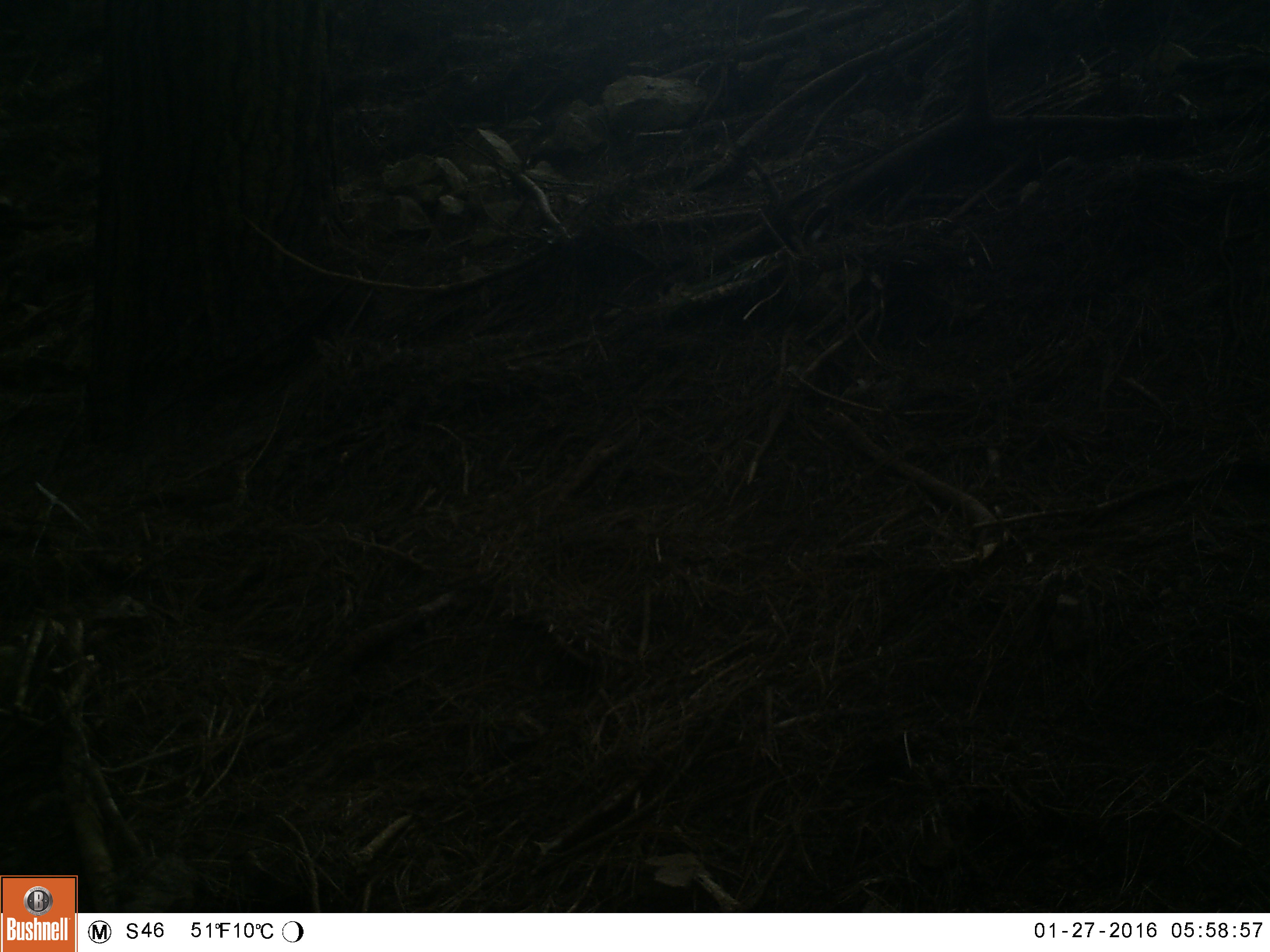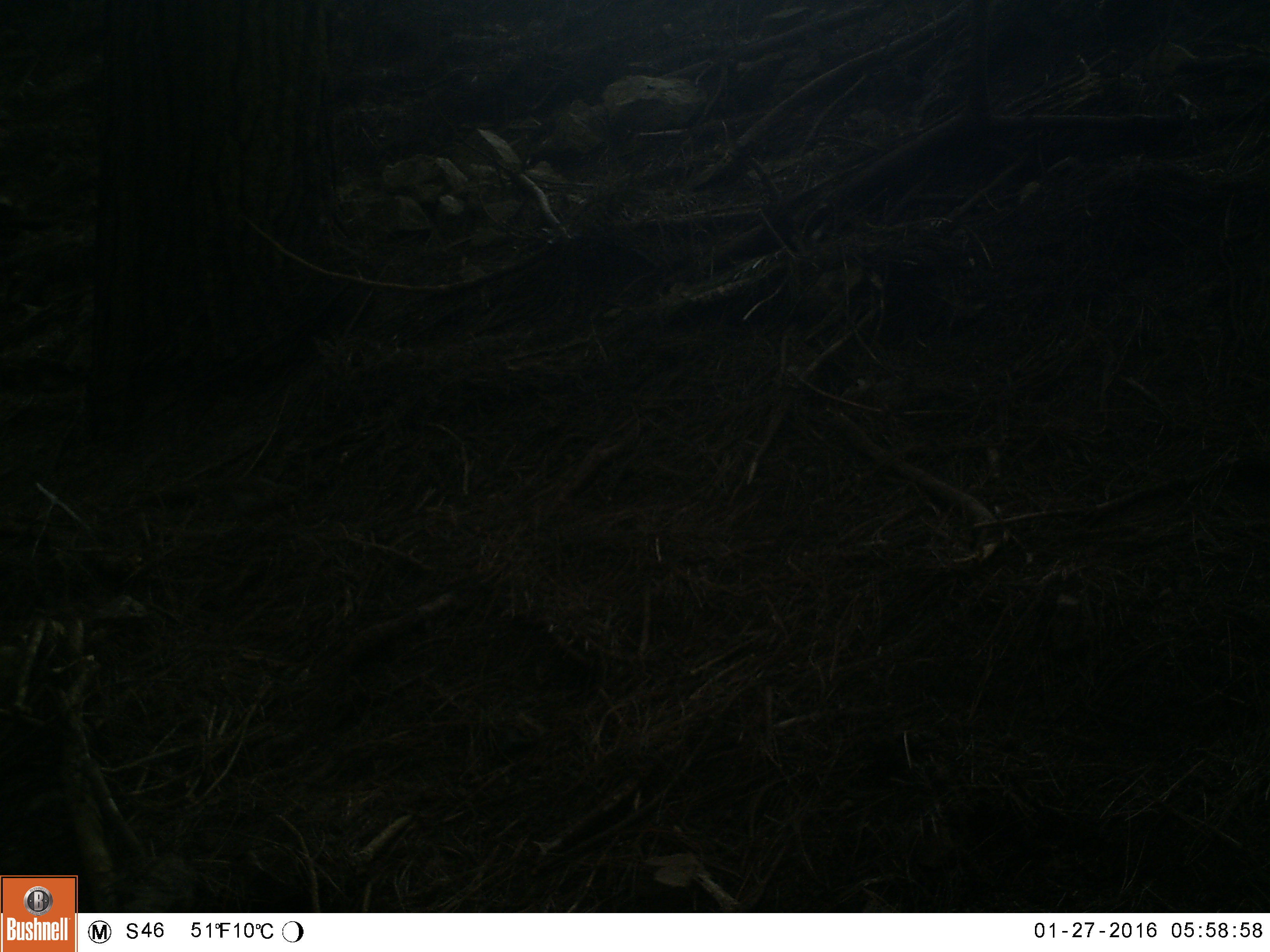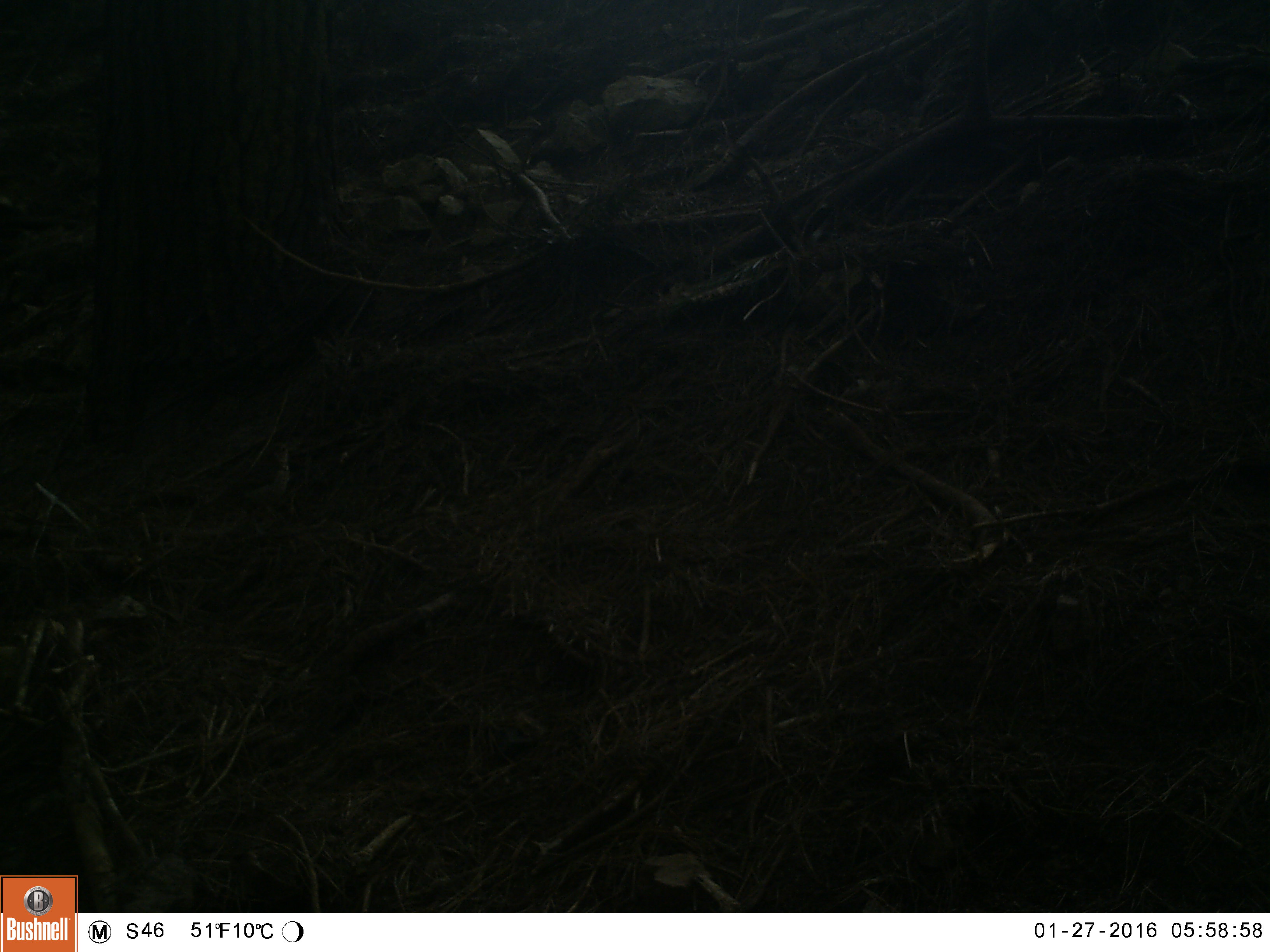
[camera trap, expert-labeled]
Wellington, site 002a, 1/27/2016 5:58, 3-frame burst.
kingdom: Animalia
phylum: Chordata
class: Aves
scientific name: Aves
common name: bird